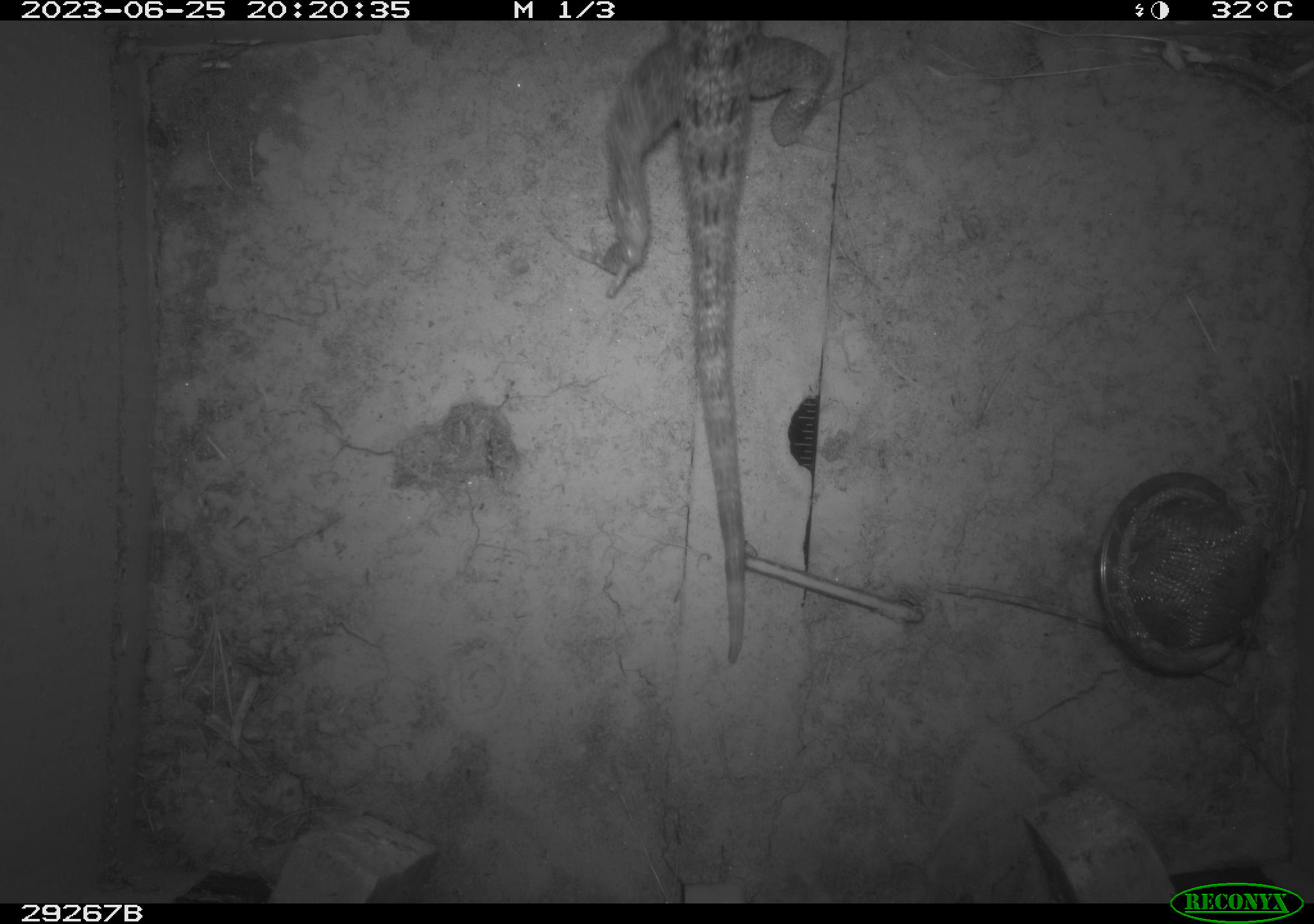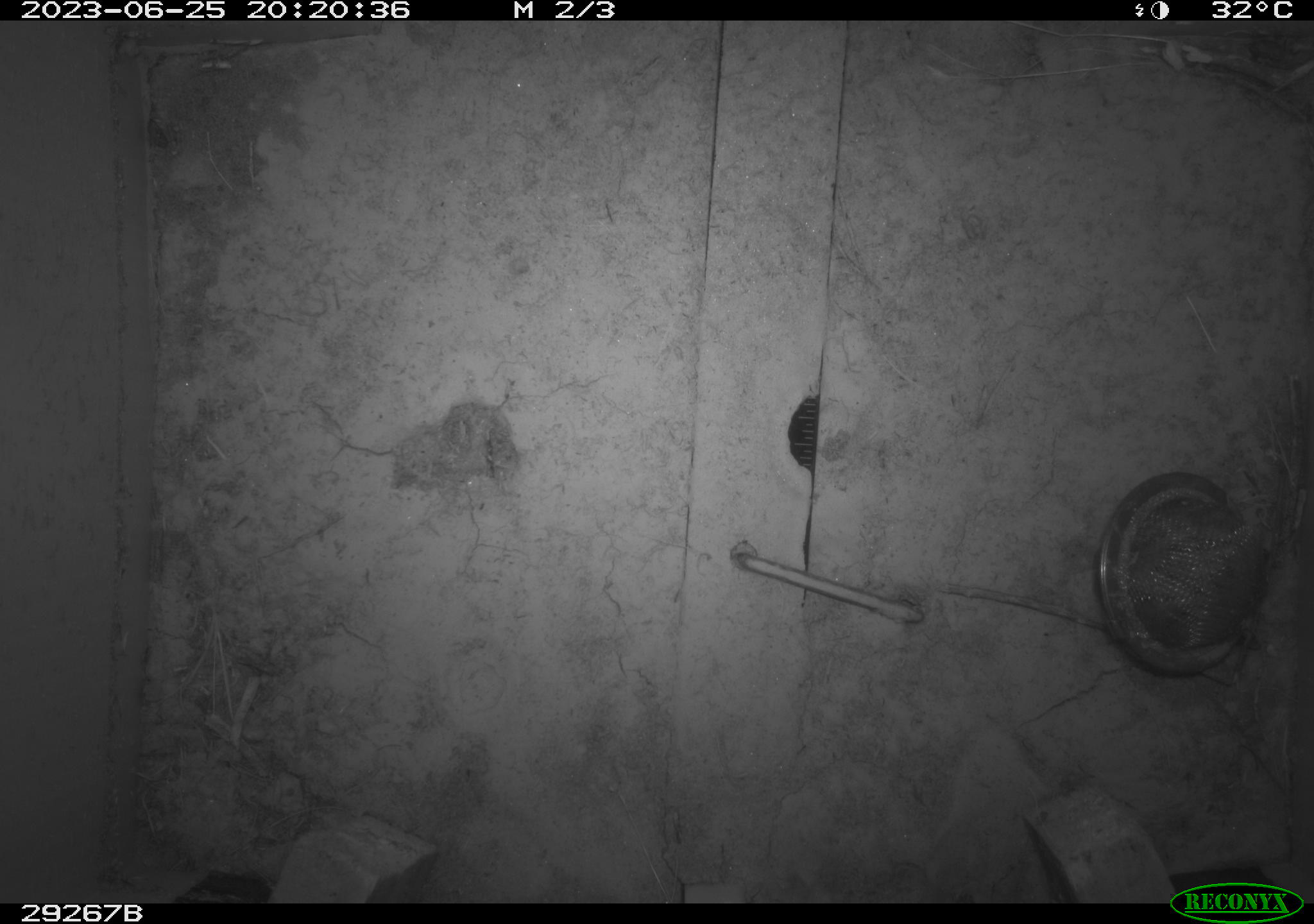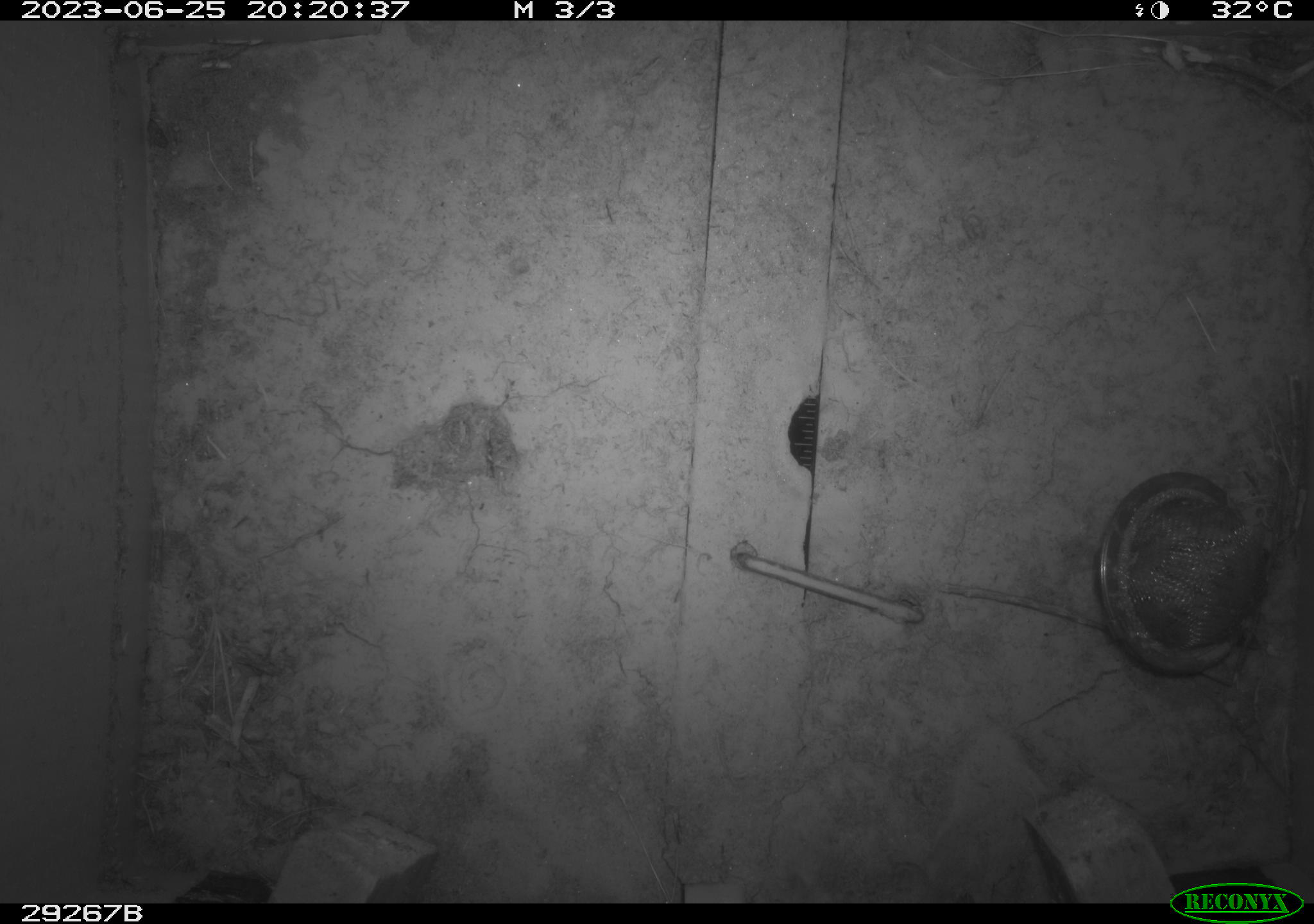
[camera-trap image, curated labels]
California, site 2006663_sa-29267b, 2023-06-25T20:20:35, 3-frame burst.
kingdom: Animalia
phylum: Chordata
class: Reptilia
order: Squamata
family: Phrynosomatidae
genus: Sceloporus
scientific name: Sceloporus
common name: spiny lizards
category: sceloporus species